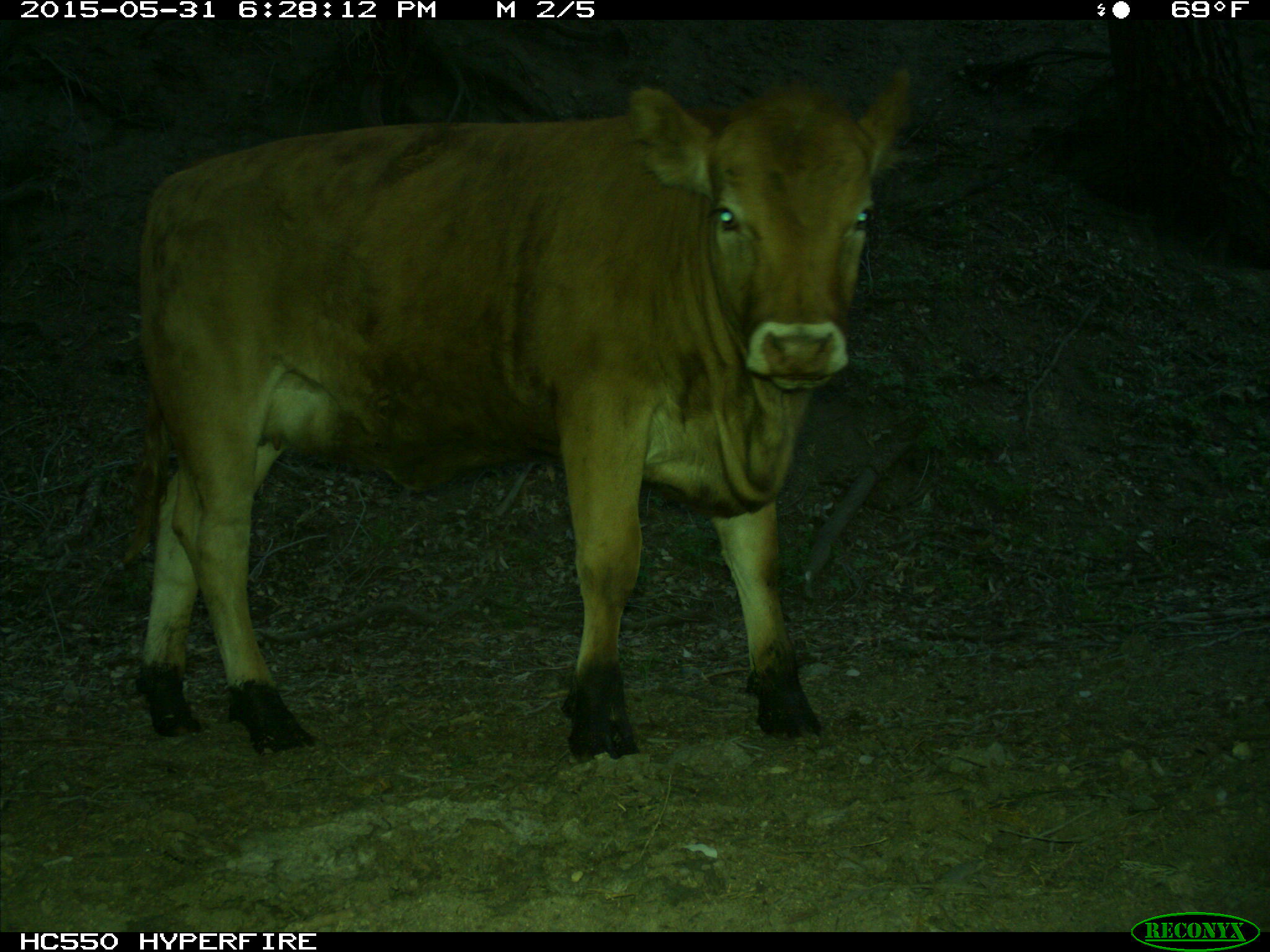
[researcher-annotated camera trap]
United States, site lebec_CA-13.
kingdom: Animalia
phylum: Chordata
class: Mammalia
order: Artiodactyla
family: Bovidae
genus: Bos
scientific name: Bos taurus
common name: domestic cow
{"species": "Bos taurus (domestic cow)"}